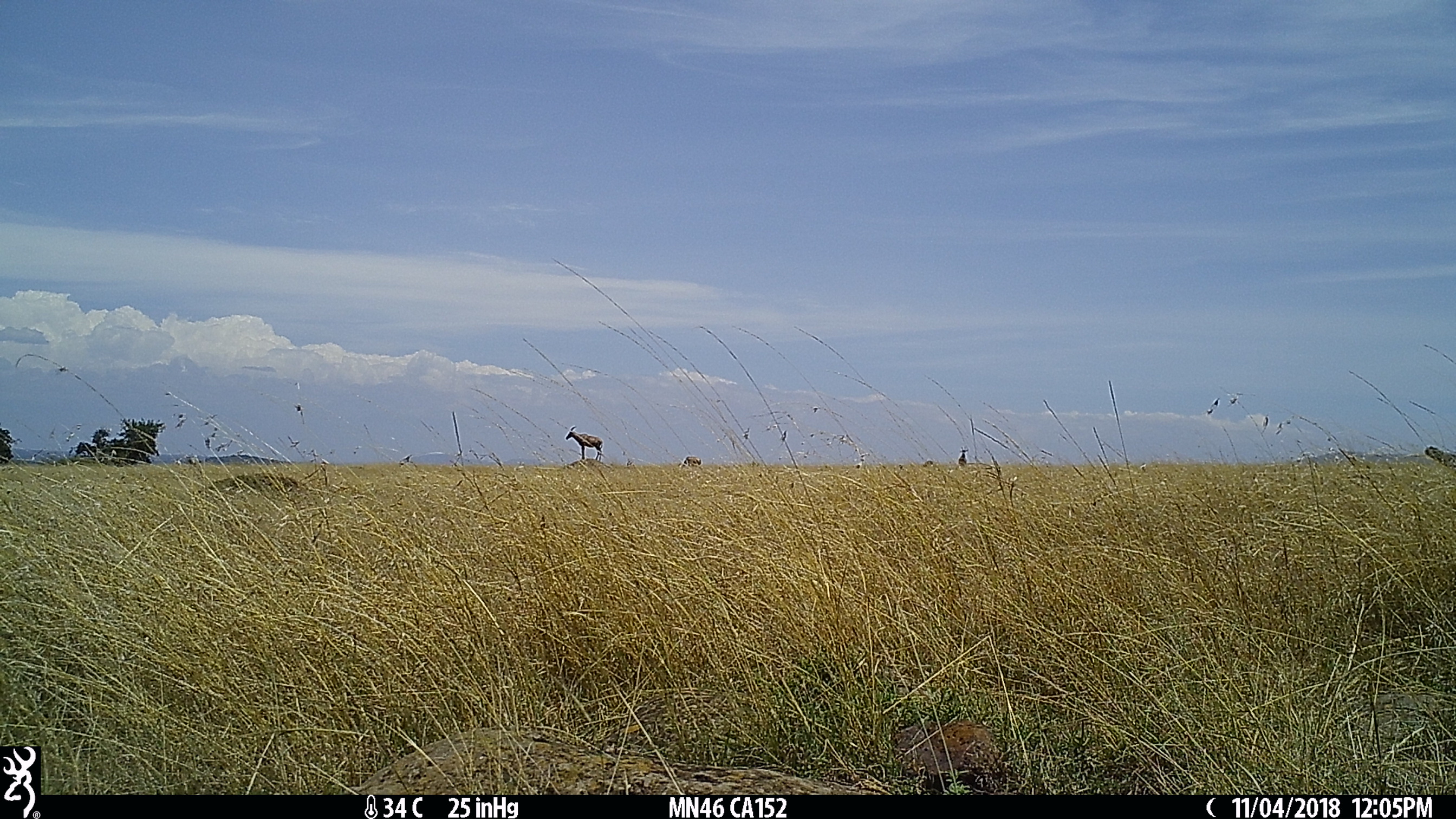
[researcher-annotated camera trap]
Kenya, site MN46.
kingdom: Animalia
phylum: Chordata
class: Mammalia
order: Artiodactyla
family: Bovidae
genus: Damaliscus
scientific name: Damaliscus lunatus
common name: topi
Topi (Damaliscus lunatus).